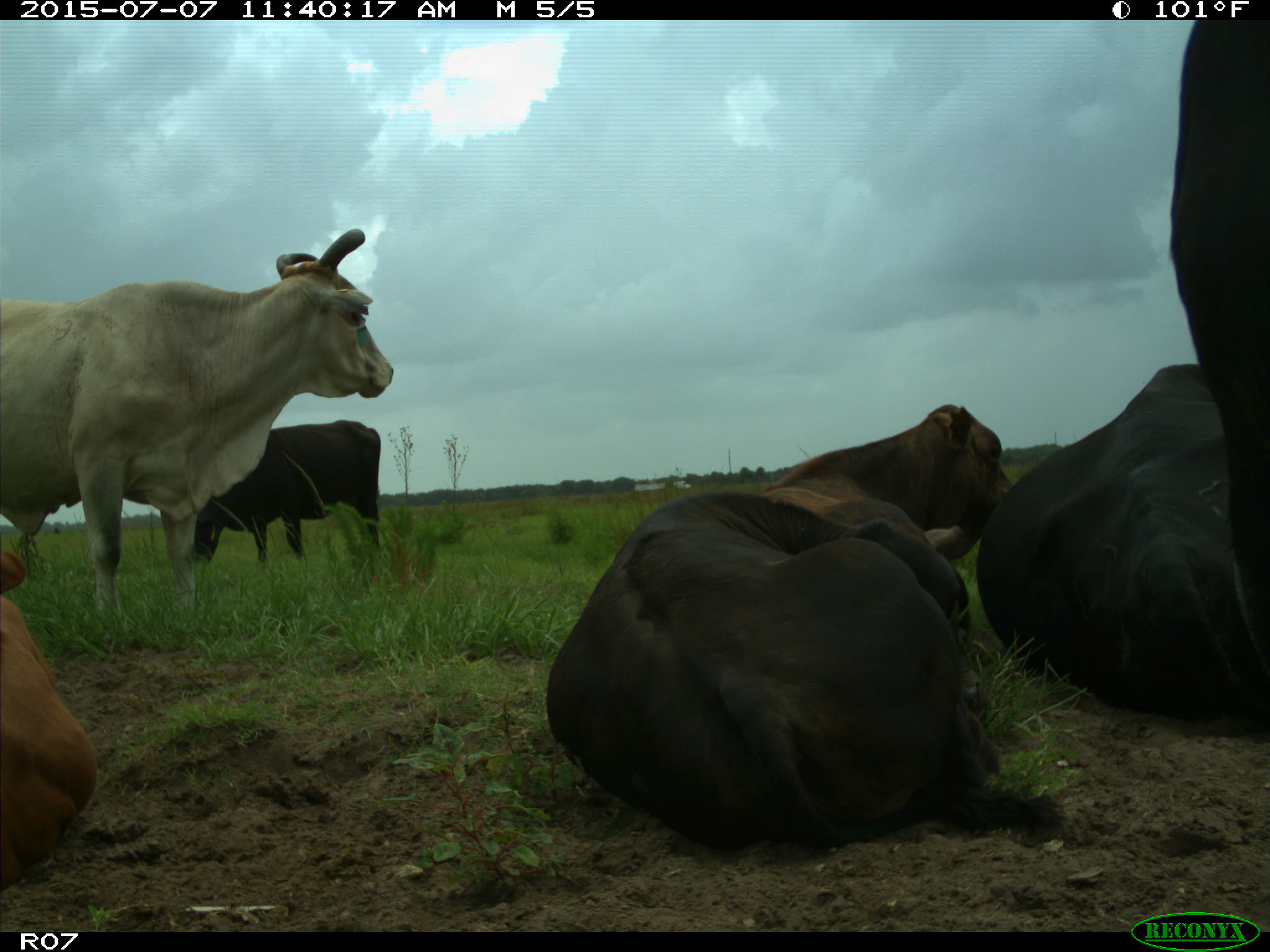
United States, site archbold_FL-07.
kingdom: Animalia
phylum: Chordata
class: Mammalia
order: Artiodactyla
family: Bovidae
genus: Bos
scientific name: Bos taurus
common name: domestic cow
Bos taurus (domestic cow).